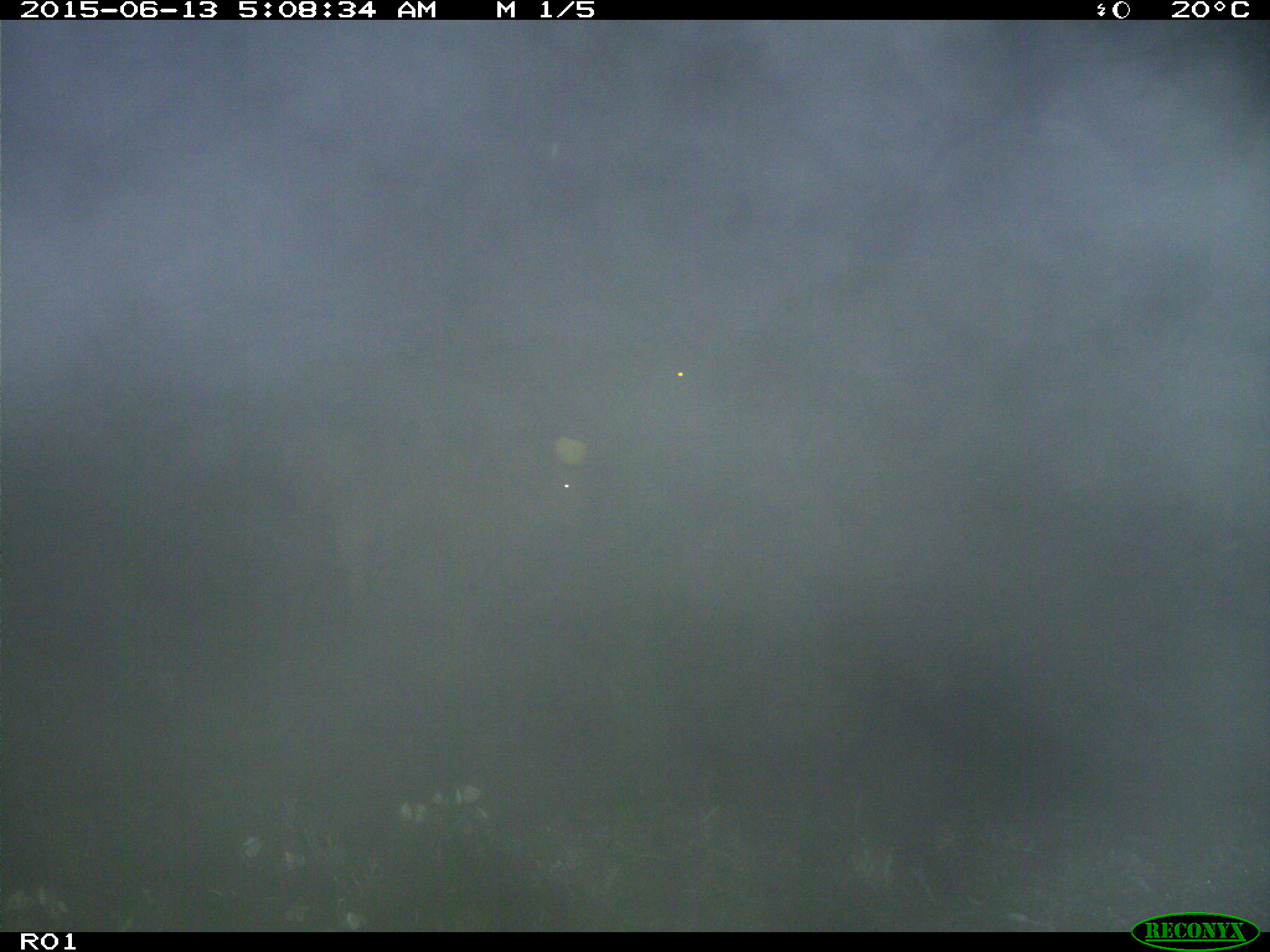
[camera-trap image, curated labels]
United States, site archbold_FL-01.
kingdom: Animalia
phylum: Chordata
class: Mammalia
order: Artiodactyla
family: Bovidae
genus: Bos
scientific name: Bos taurus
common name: domestic cow